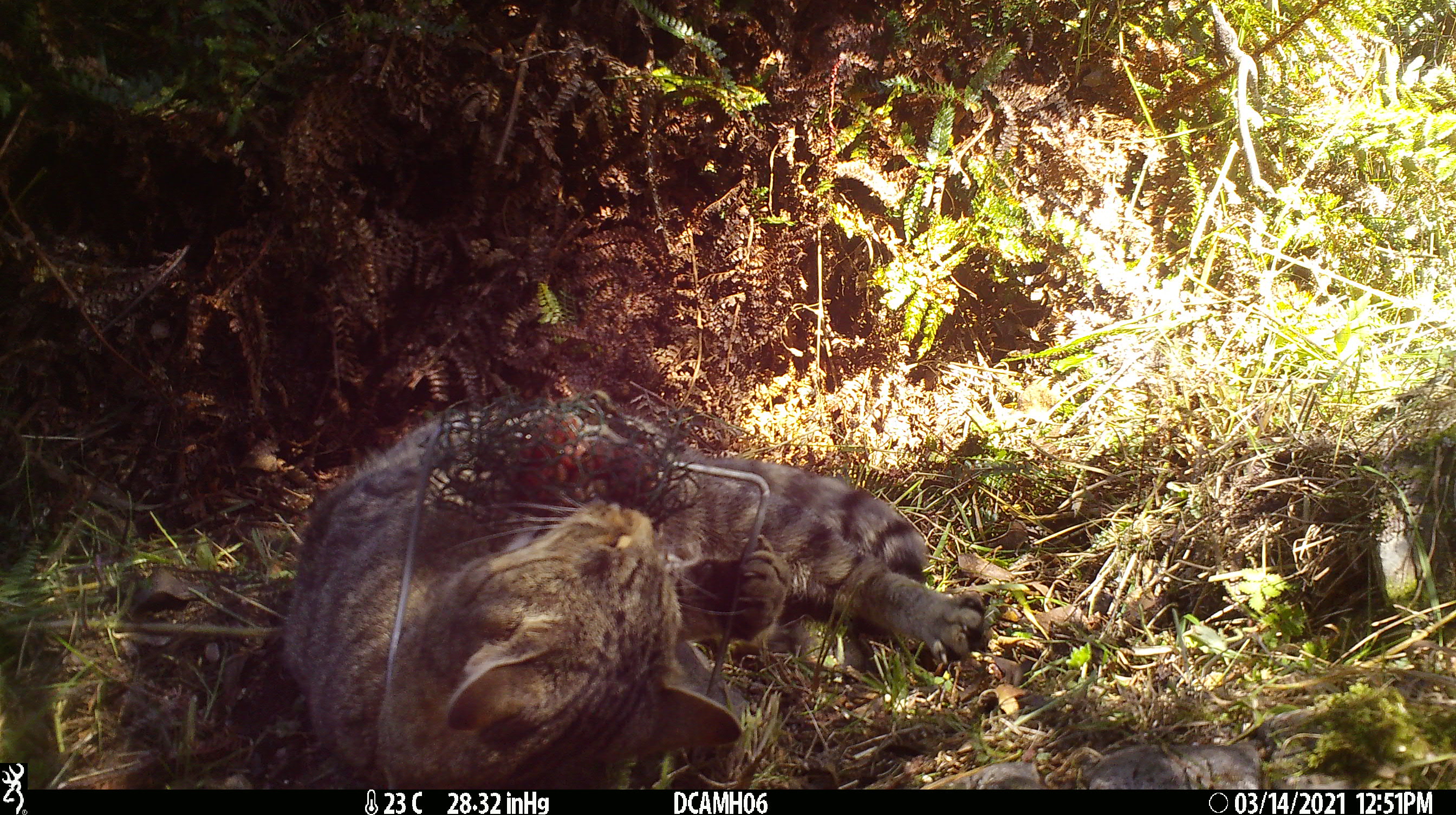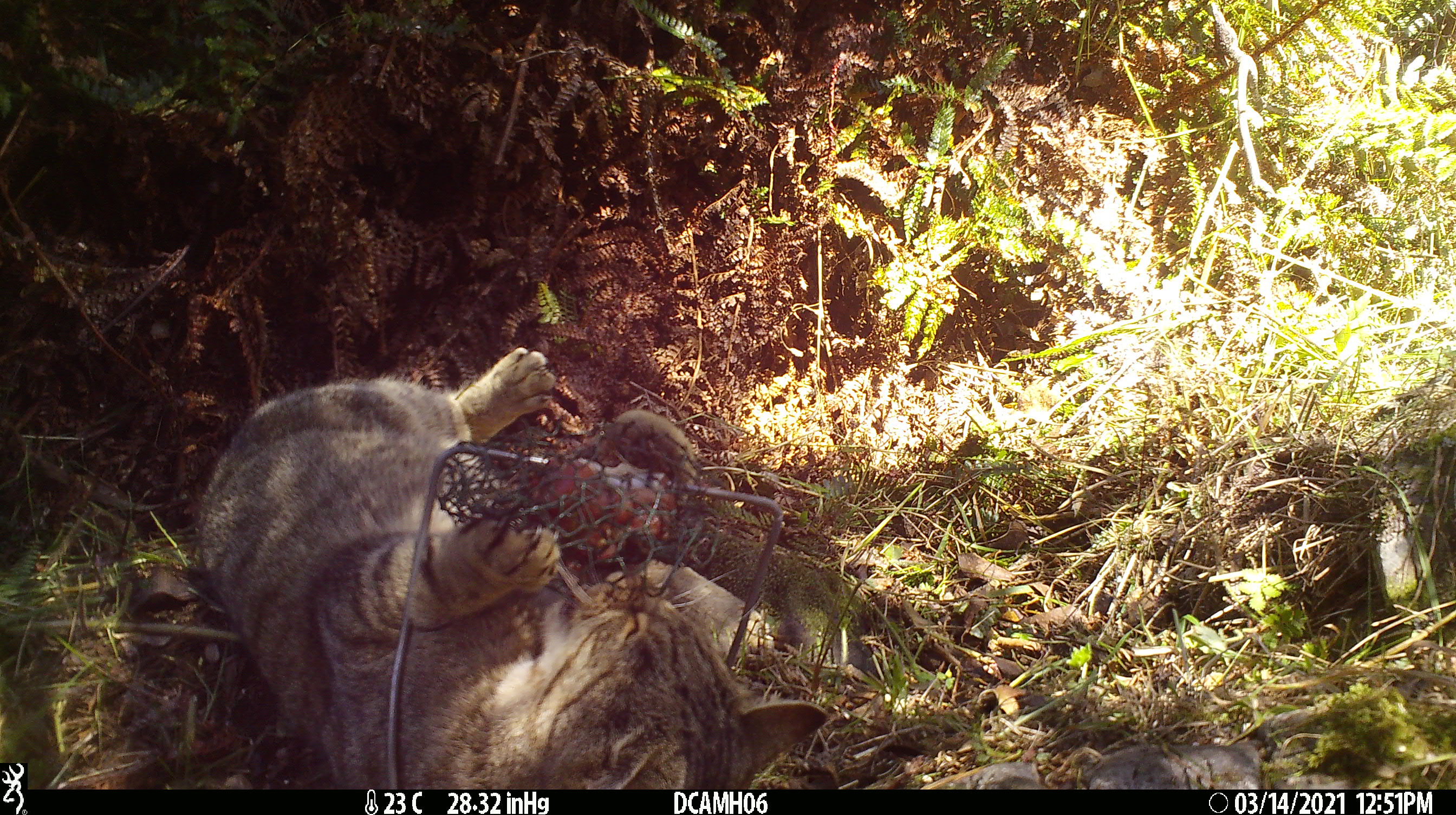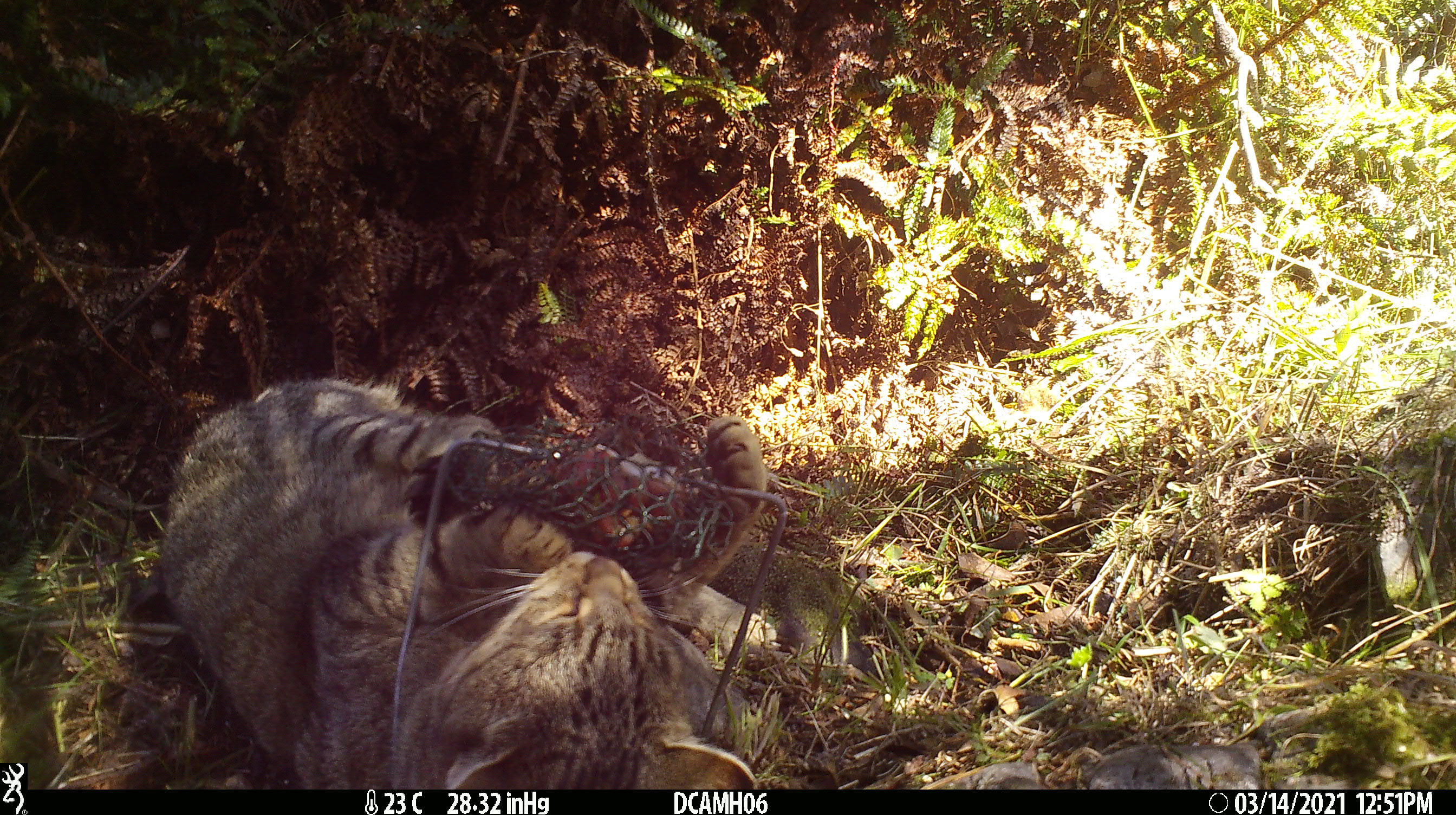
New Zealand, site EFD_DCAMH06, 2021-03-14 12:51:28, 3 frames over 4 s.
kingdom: Animalia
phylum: Chordata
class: Mammalia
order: Carnivora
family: Felidae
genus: Felis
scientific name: Felis catus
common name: domestic cat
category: cat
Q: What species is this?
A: Cat (domestic cat) (Felis catus).